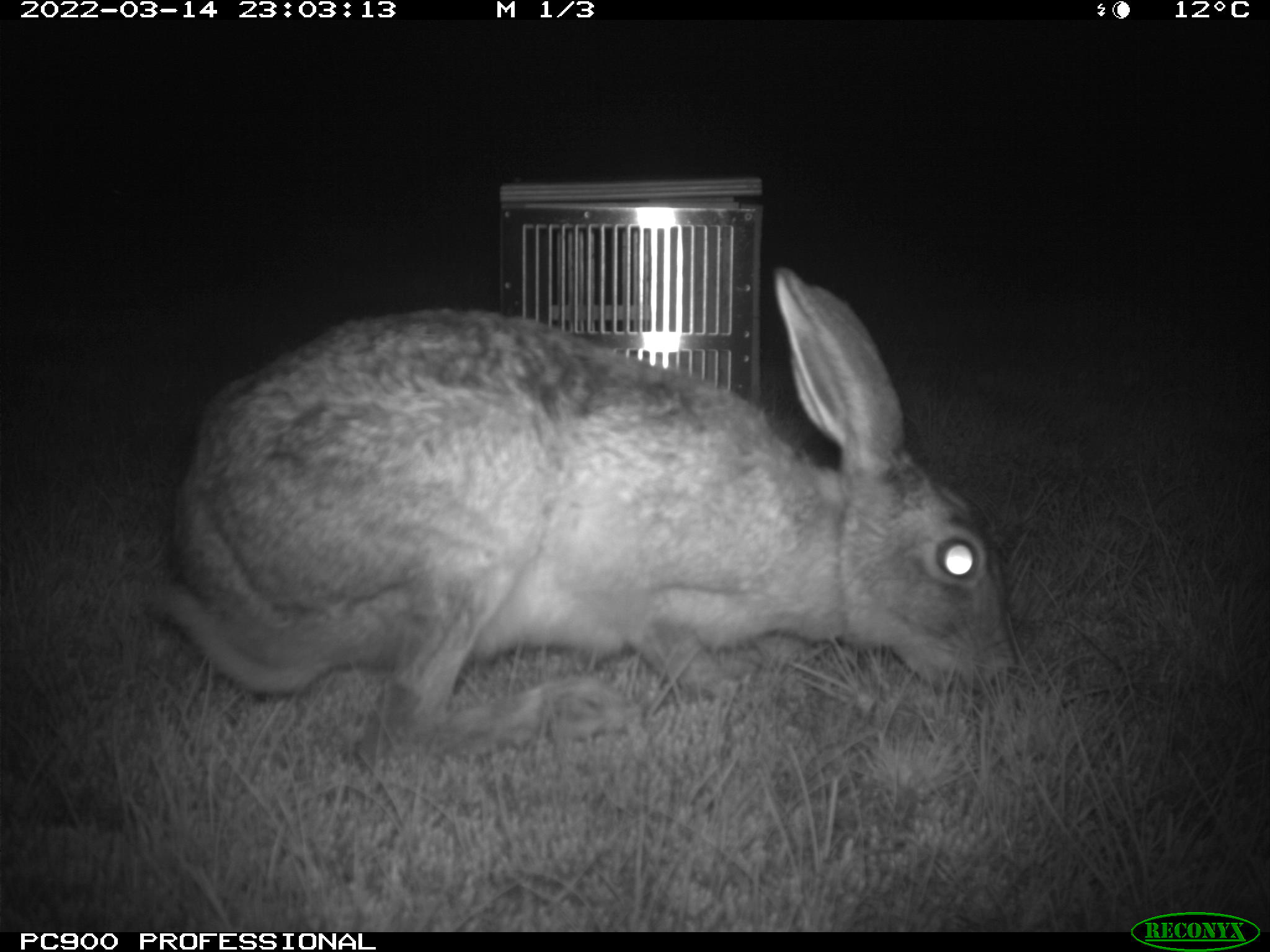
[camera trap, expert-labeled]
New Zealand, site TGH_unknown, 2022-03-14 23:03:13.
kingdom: Animalia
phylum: Chordata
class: Mammalia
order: Lagomorpha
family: Leporidae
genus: Lepus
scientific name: Lepus europaeus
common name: brown hare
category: hare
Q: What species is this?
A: Hare (brown hare) (Lepus europaeus).